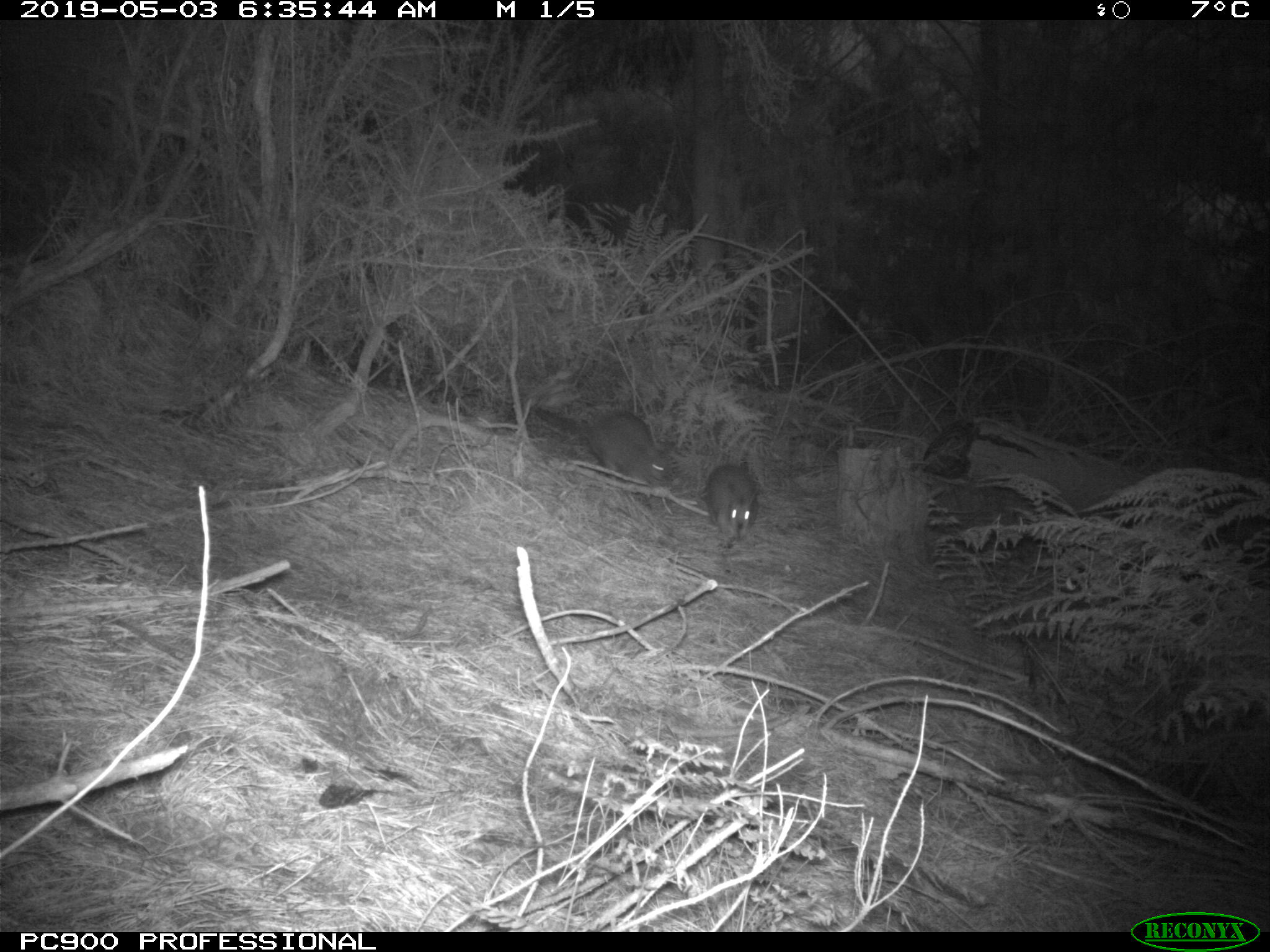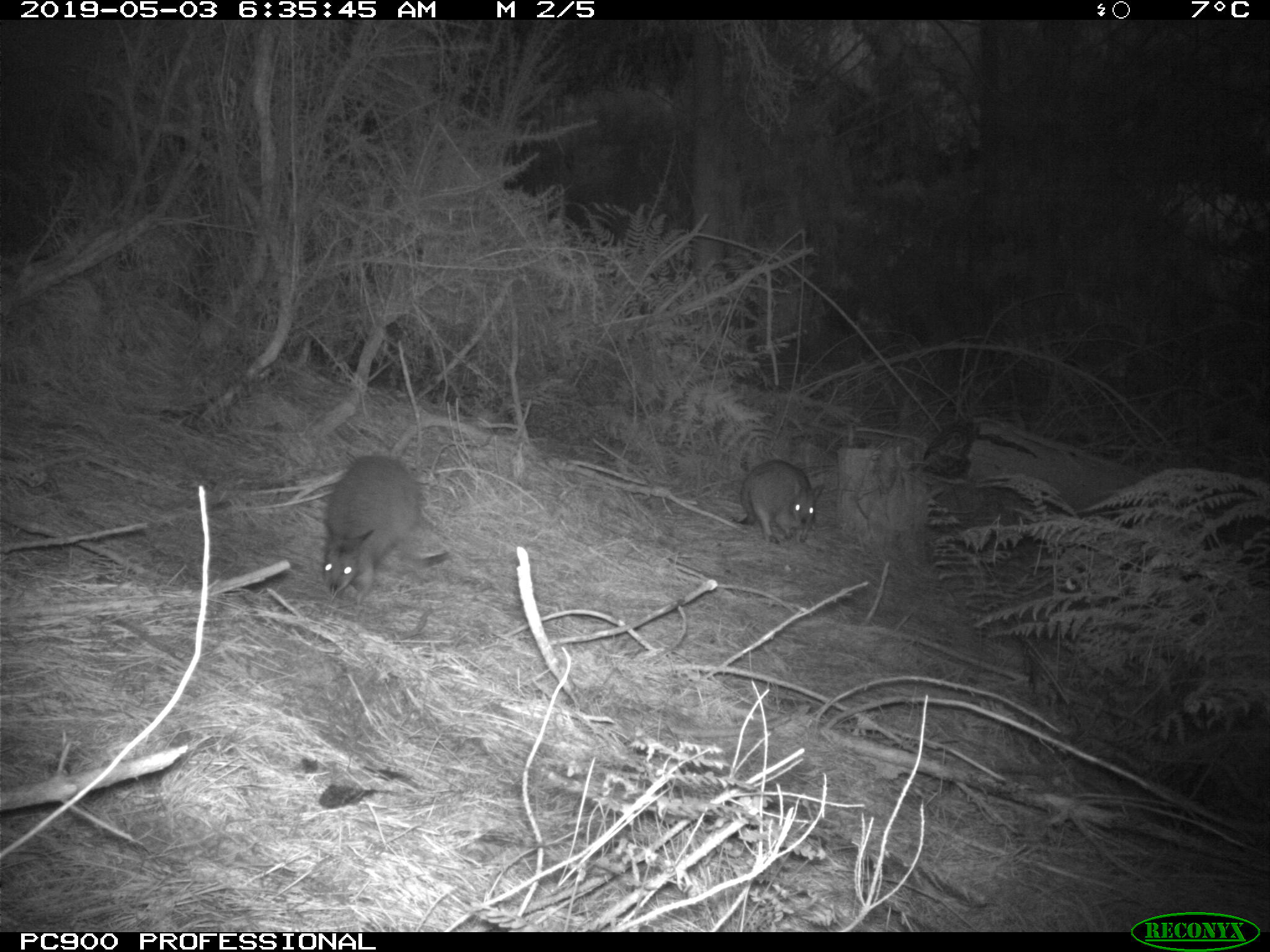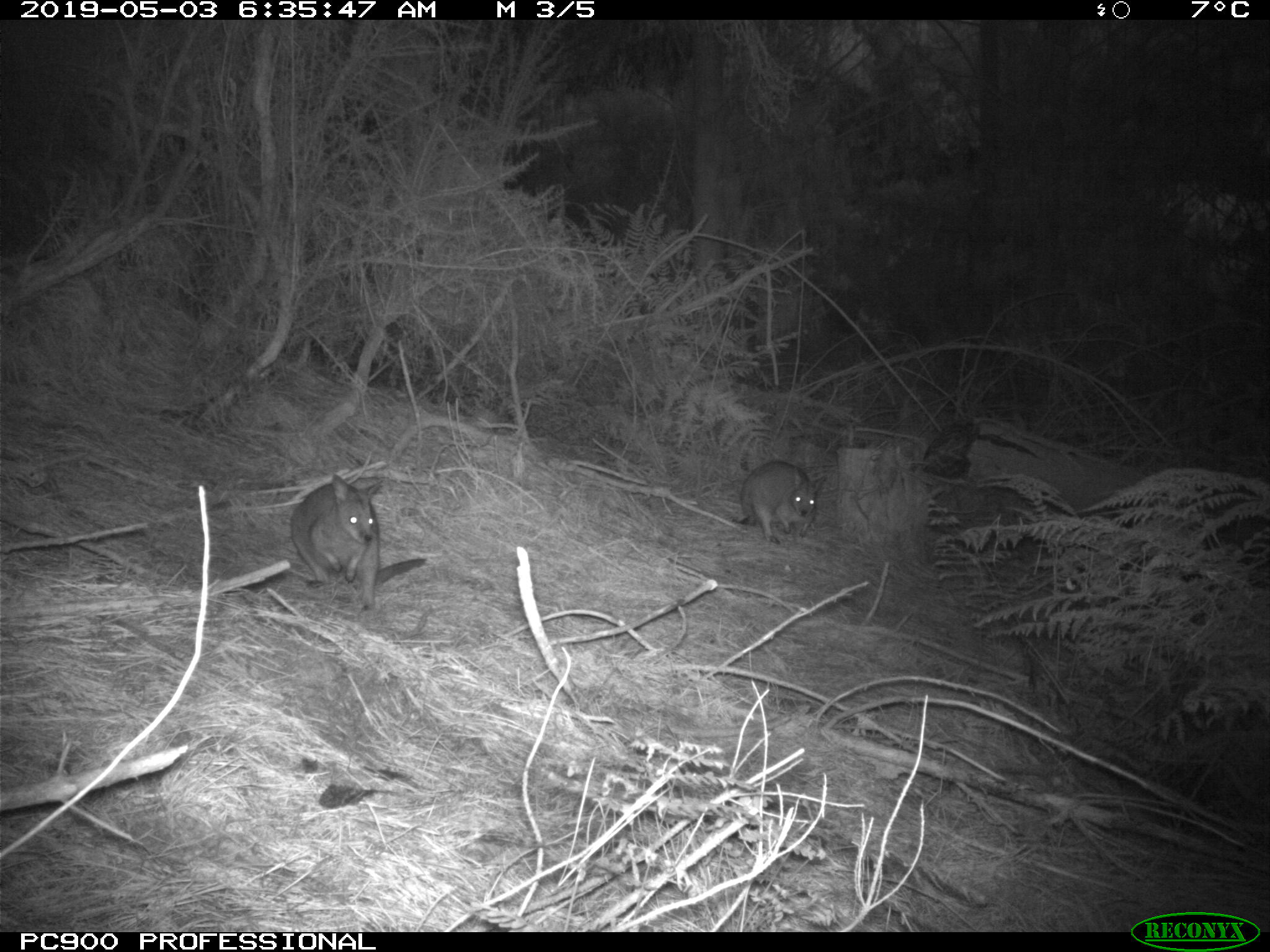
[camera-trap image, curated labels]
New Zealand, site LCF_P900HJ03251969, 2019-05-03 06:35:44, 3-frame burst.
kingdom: Animalia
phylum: Chordata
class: Mammalia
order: Diprotodontia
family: Macropodidae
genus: Notamacropus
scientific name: Notamacropus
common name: wallaby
Wallaby (Notamacropus).